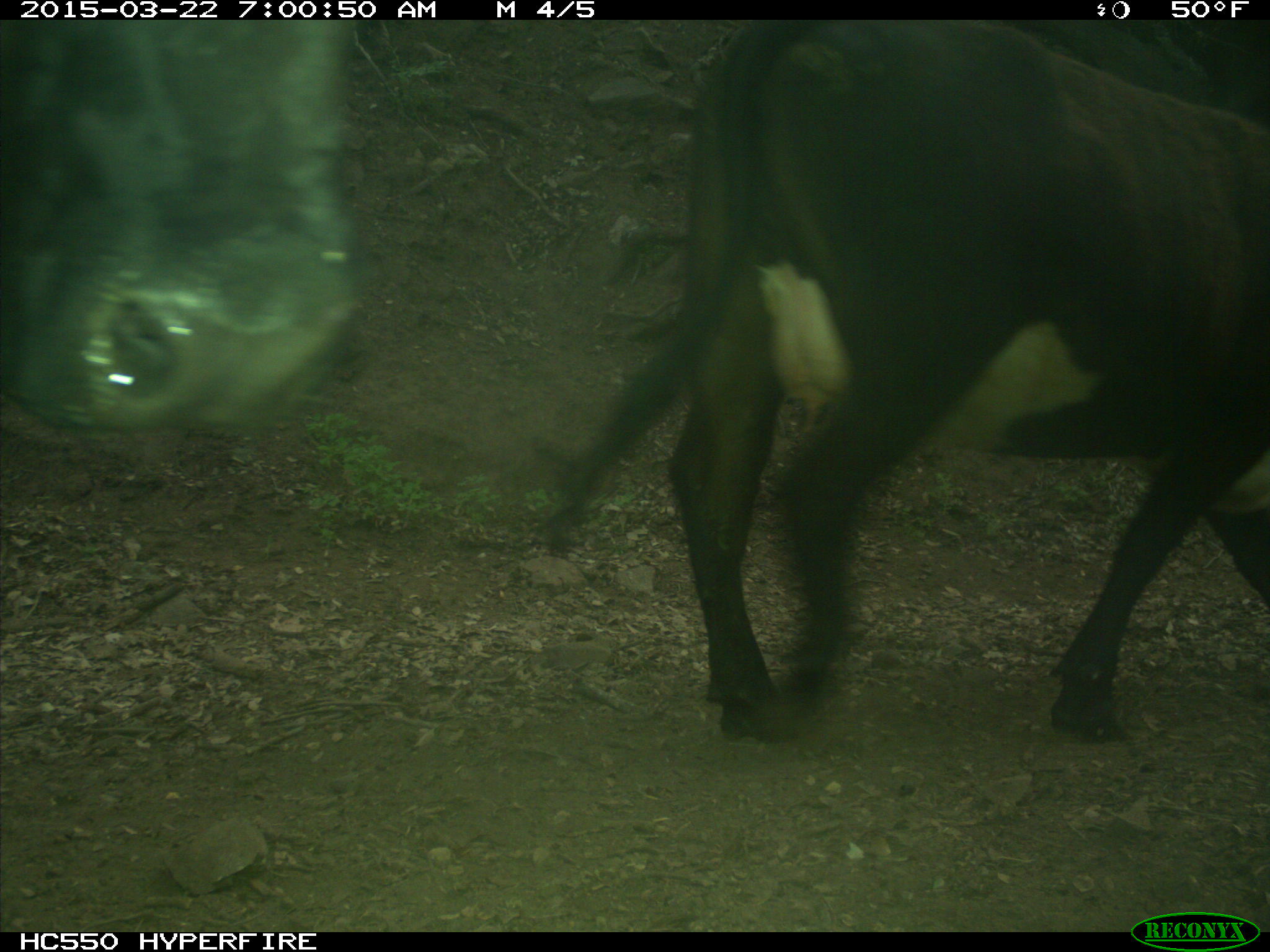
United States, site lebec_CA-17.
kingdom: Animalia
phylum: Chordata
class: Mammalia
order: Artiodactyla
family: Bovidae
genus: Bos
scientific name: Bos taurus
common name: domestic cow